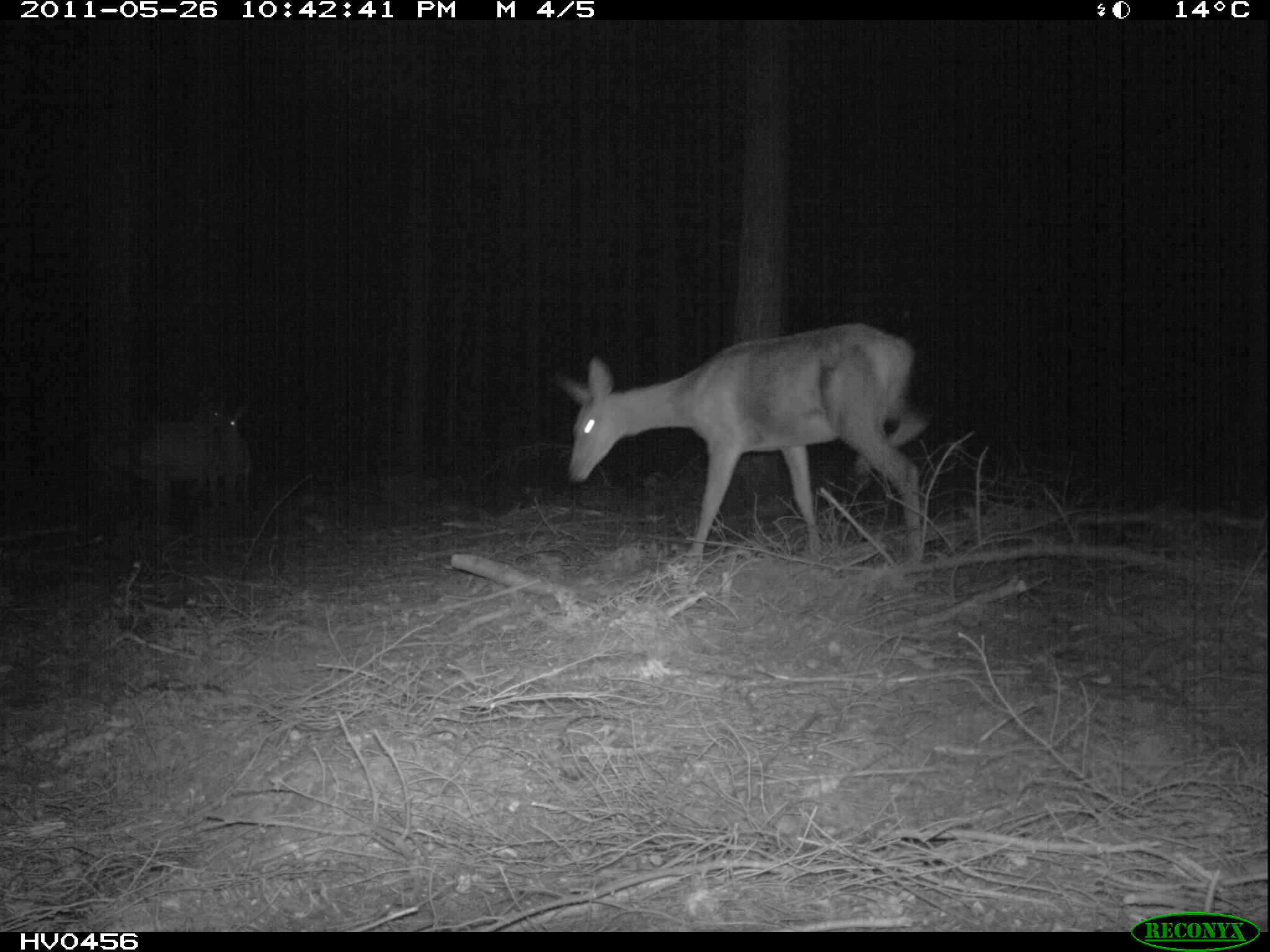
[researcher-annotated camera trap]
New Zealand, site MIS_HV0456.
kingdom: Animalia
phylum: Chordata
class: Mammalia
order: Artiodactyla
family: Cervidae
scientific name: Cervidae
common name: deer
Deer (Cervidae).